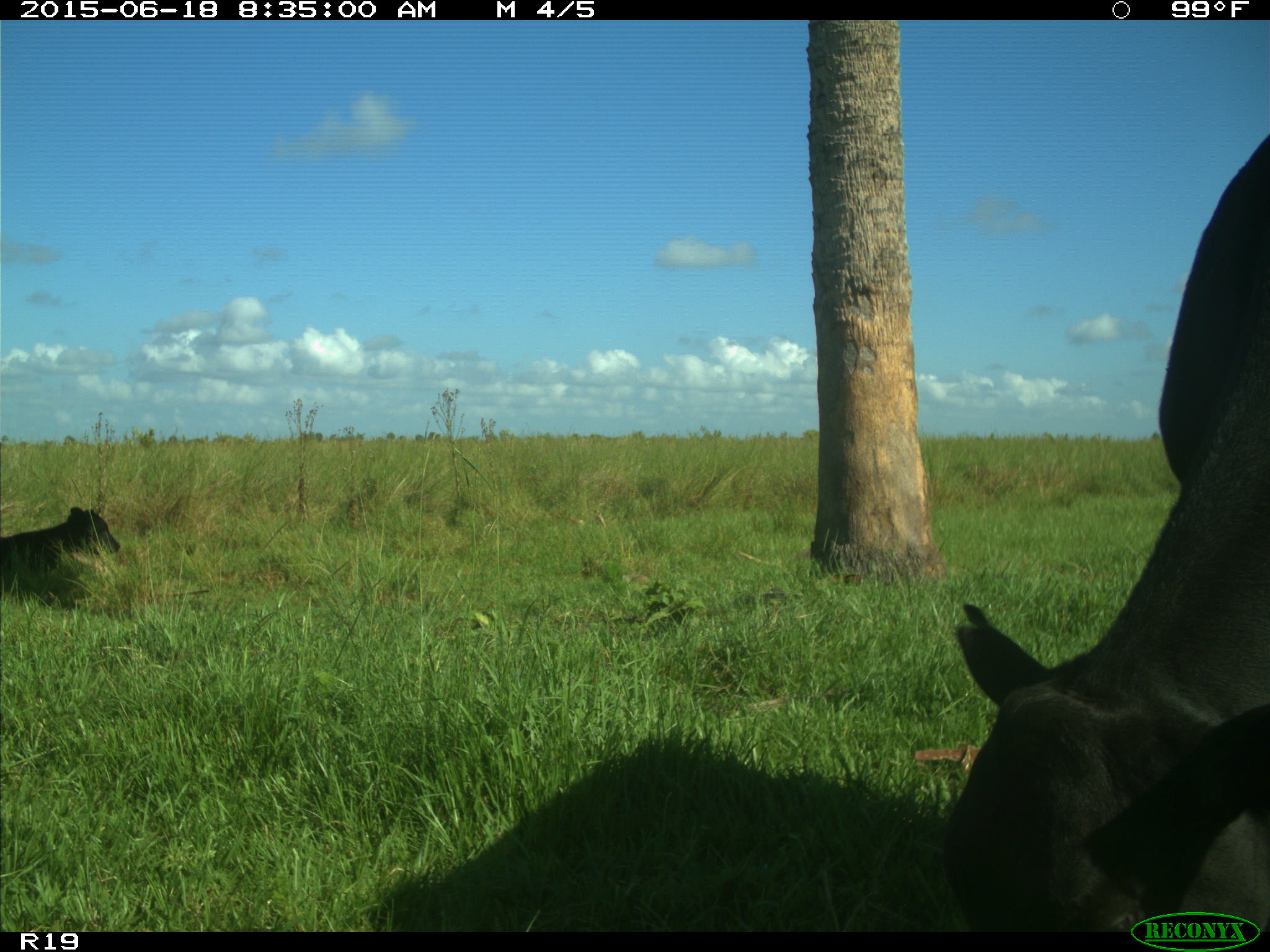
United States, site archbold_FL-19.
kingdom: Animalia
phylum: Chordata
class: Mammalia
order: Artiodactyla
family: Bovidae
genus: Bos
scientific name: Bos taurus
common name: domestic cow